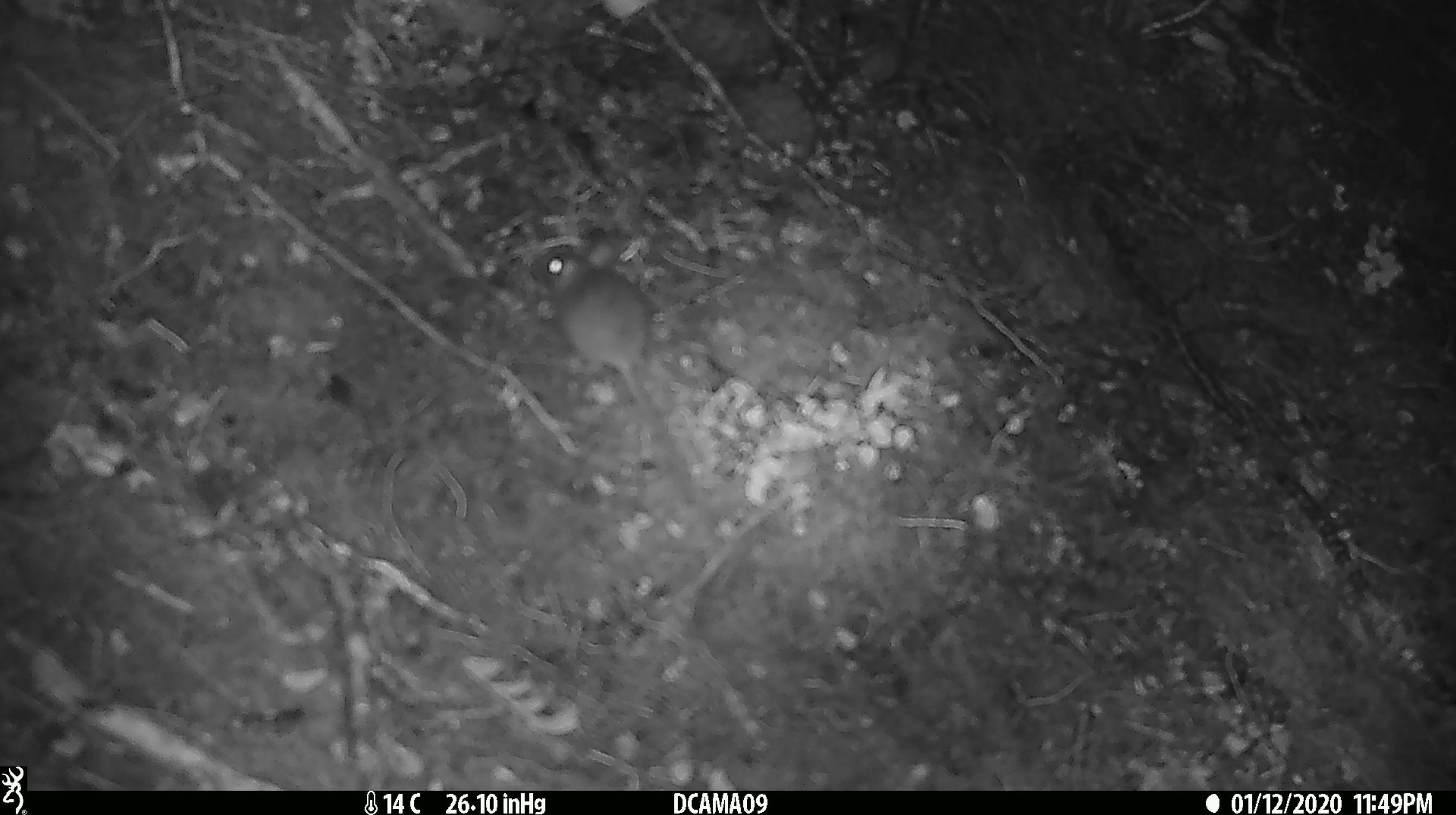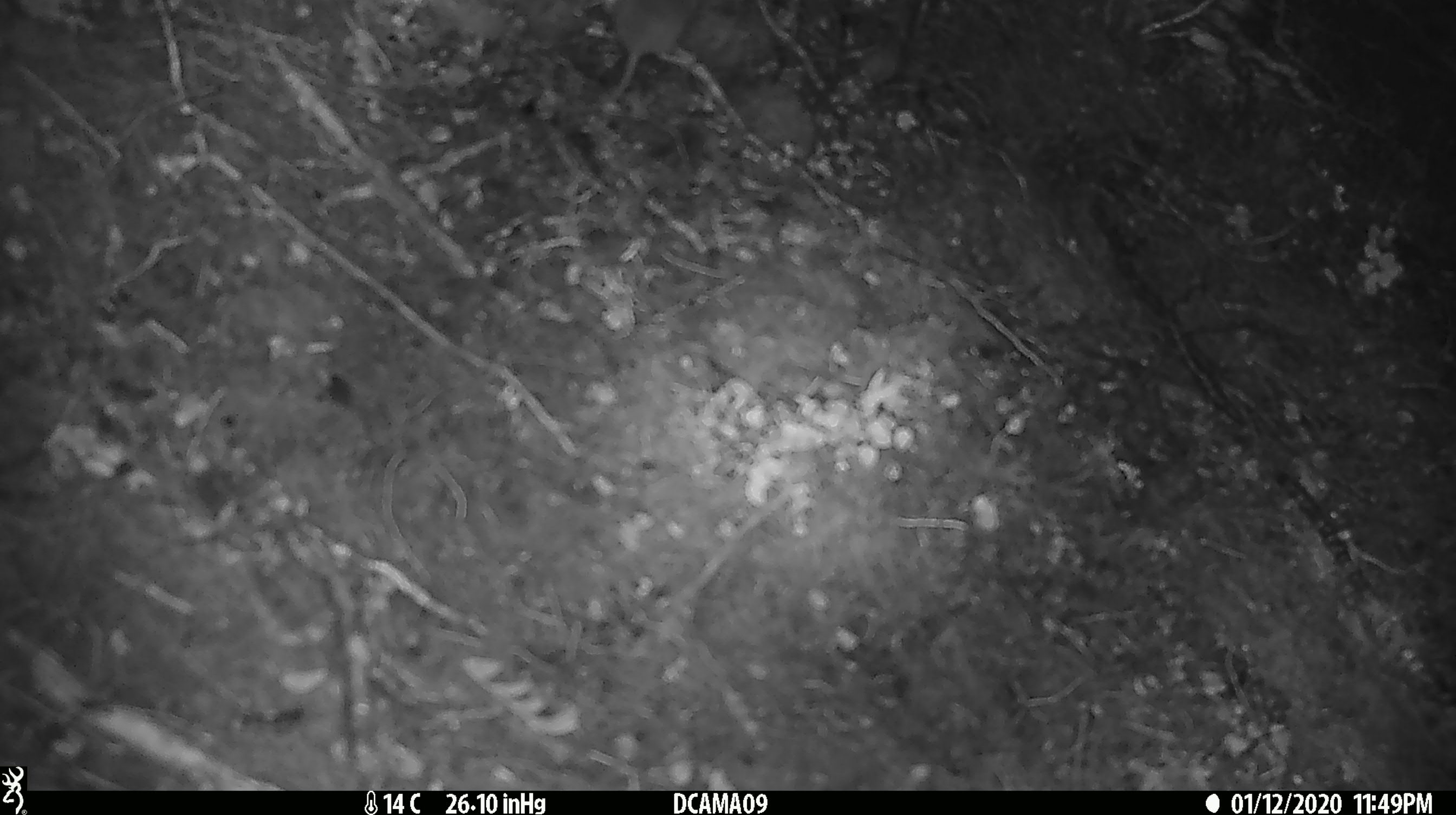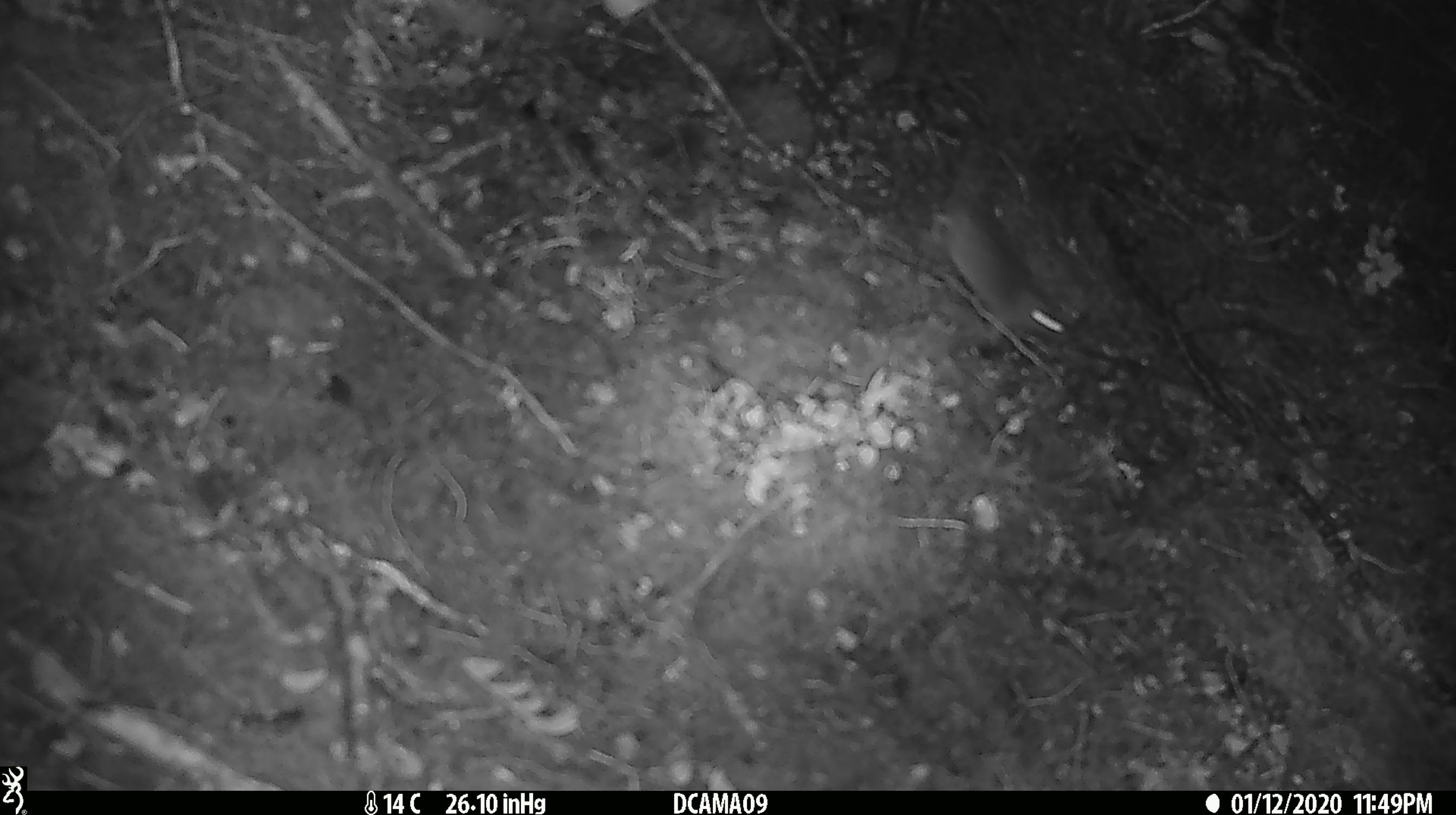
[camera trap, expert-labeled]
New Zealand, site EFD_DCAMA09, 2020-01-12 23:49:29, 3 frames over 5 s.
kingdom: Animalia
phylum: Chordata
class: Mammalia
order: Rodentia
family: Muridae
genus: Mus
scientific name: Mus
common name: mouse